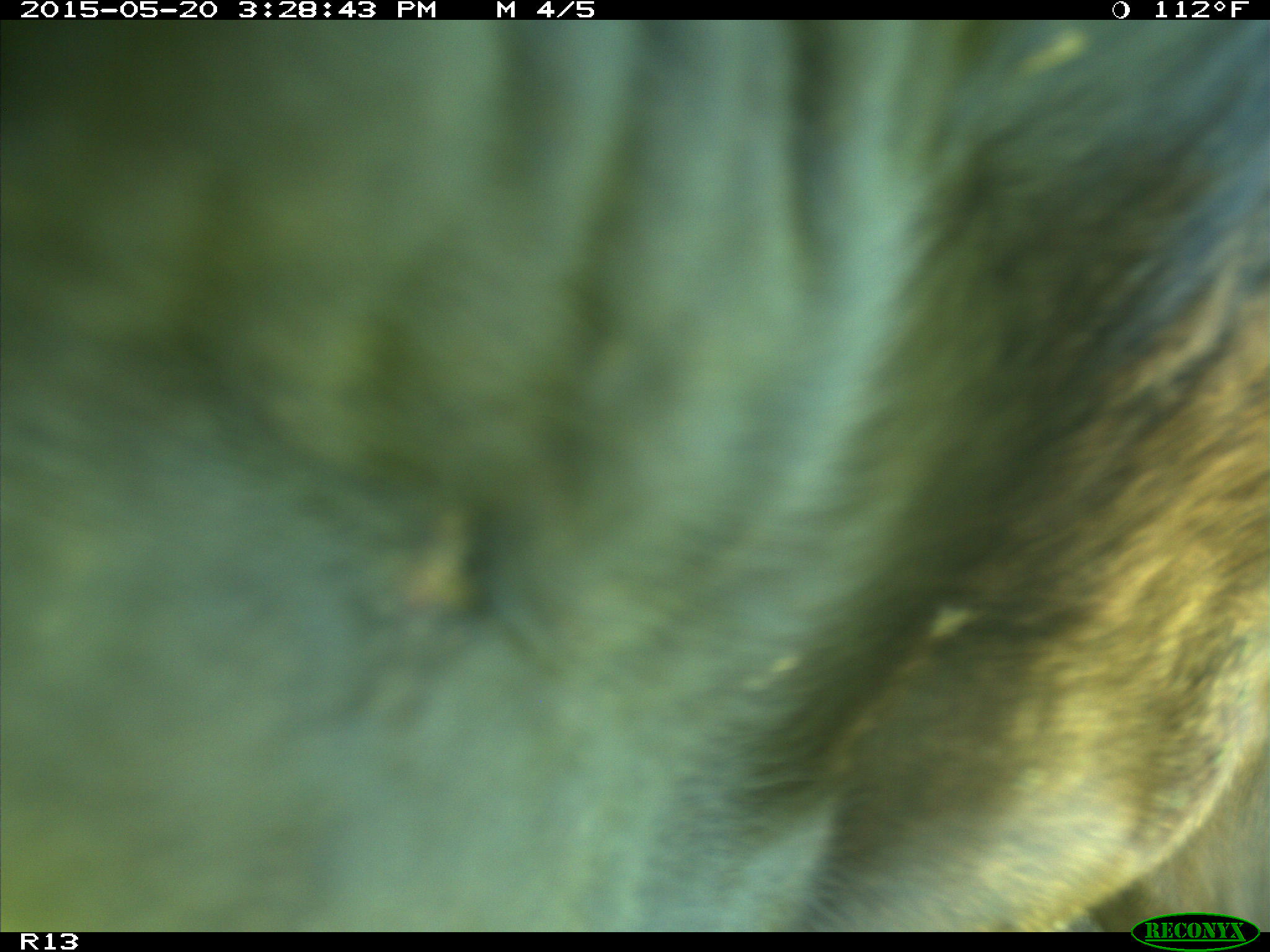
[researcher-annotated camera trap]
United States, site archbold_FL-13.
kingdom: Animalia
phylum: Chordata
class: Mammalia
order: Artiodactyla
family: Bovidae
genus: Bos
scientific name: Bos taurus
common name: domestic cow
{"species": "Bos taurus (domestic cow)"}